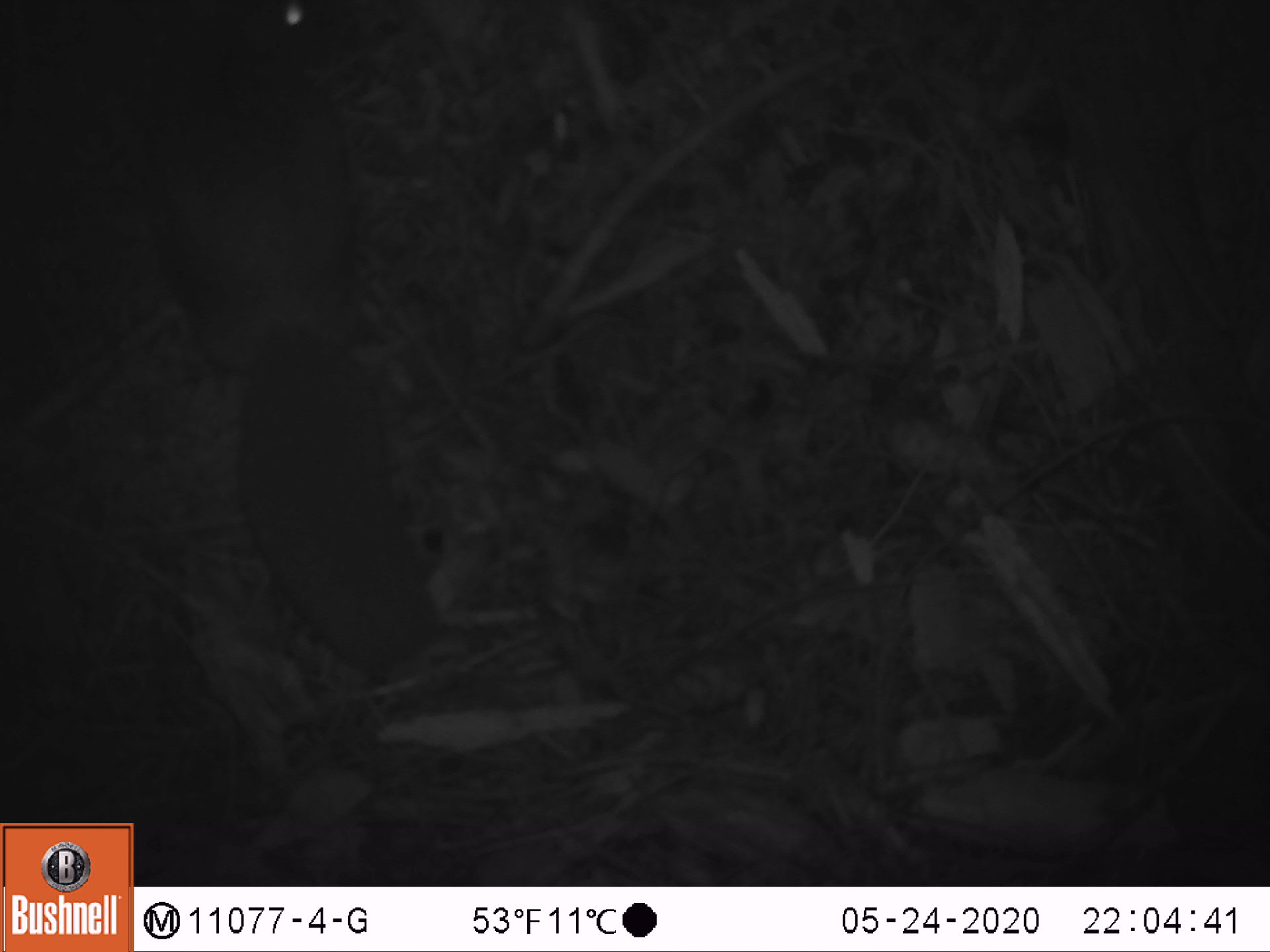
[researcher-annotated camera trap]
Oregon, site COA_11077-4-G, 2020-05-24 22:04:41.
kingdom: Animalia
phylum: Chordata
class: Mammalia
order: Rodentia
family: Sciuridae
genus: Glaucomys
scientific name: Glaucomys oregonensis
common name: humboldt's flying squirrel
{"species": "humboldt's flying squirrel (Glaucomys oregonensis)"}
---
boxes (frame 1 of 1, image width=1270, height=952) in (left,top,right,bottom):
humboldt's flying squirrel: (125,0,467,711)